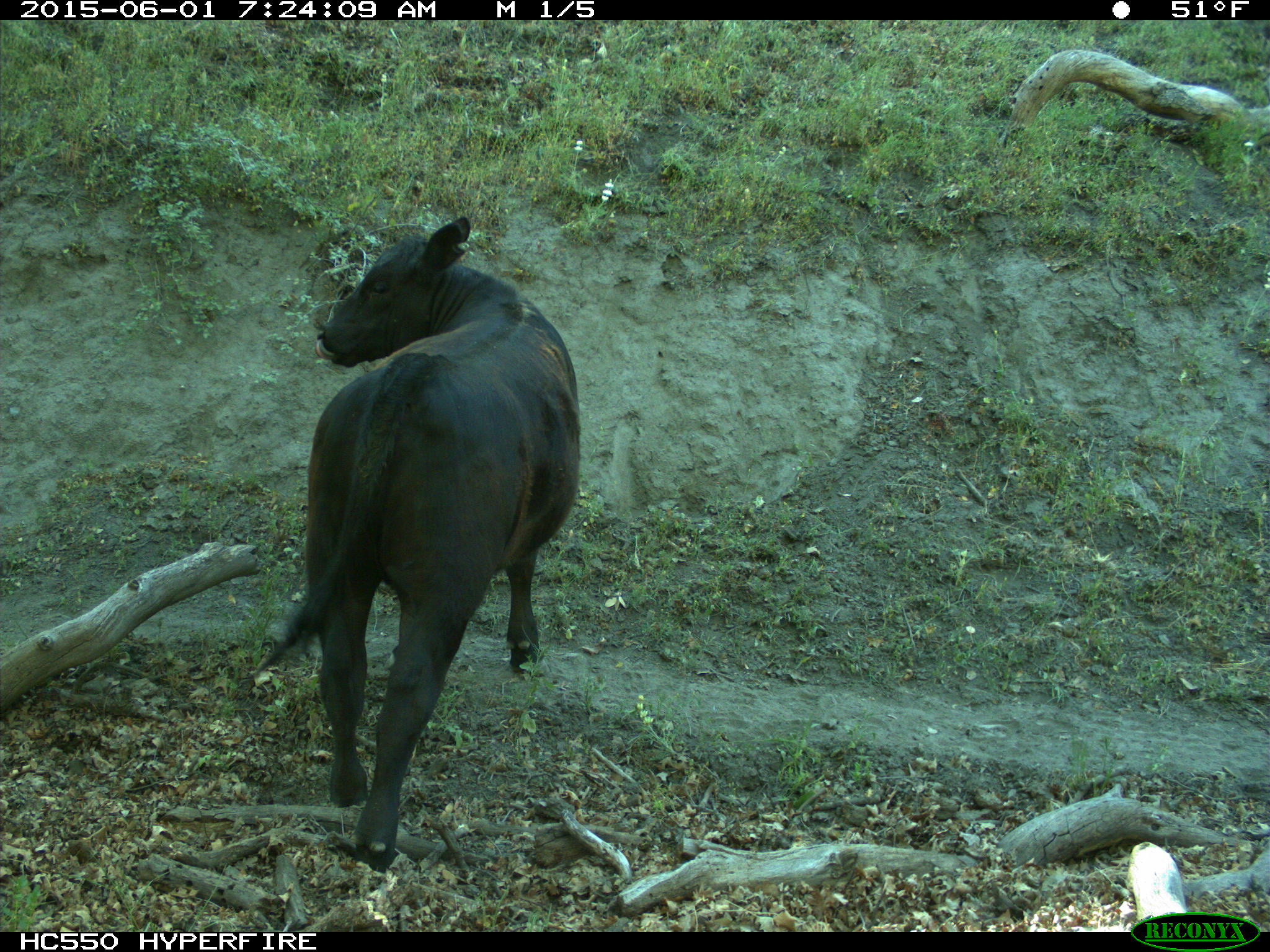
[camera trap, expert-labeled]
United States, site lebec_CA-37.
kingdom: Animalia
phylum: Chordata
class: Mammalia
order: Artiodactyla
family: Bovidae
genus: Bos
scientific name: Bos taurus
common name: domestic cow